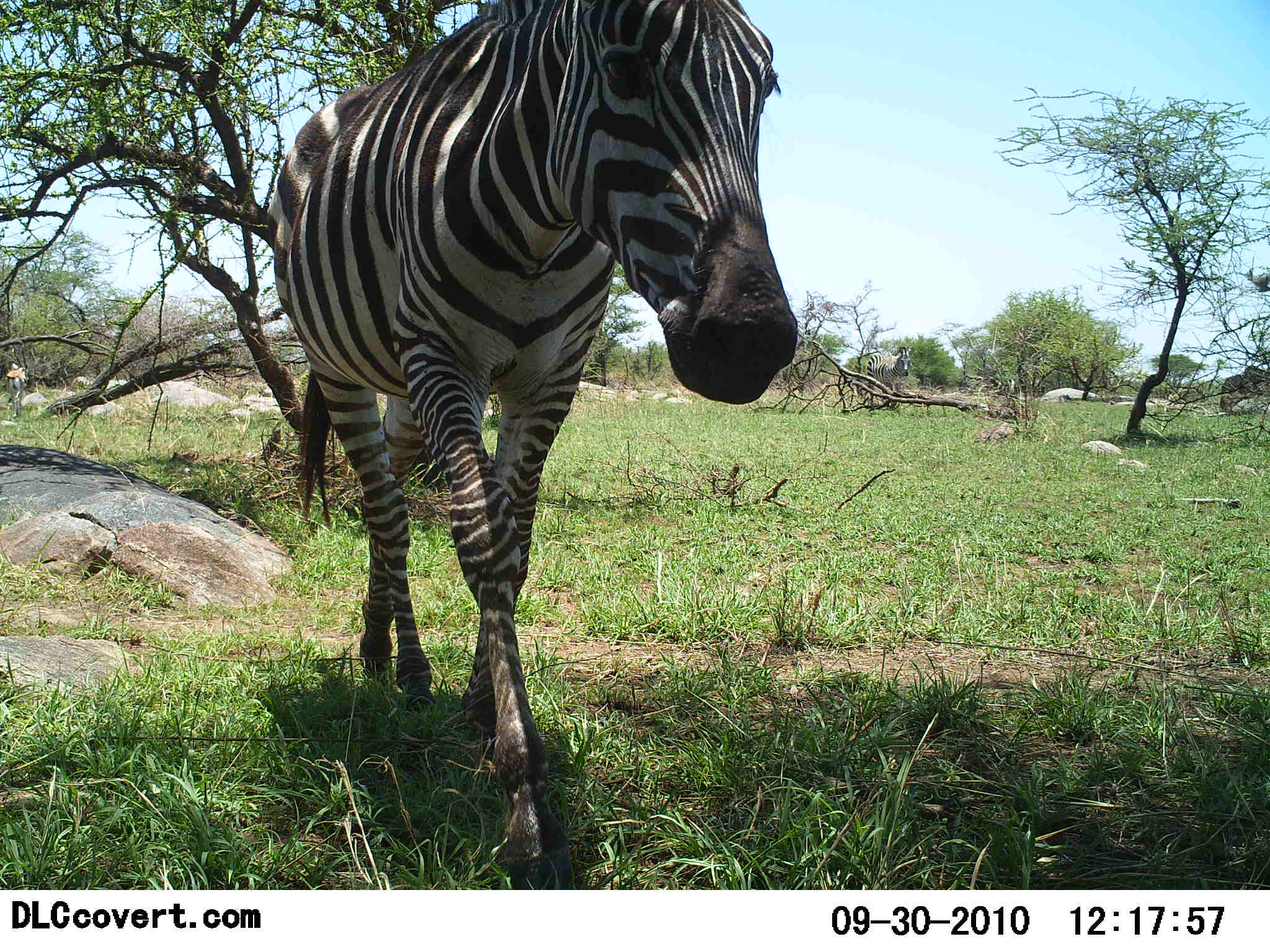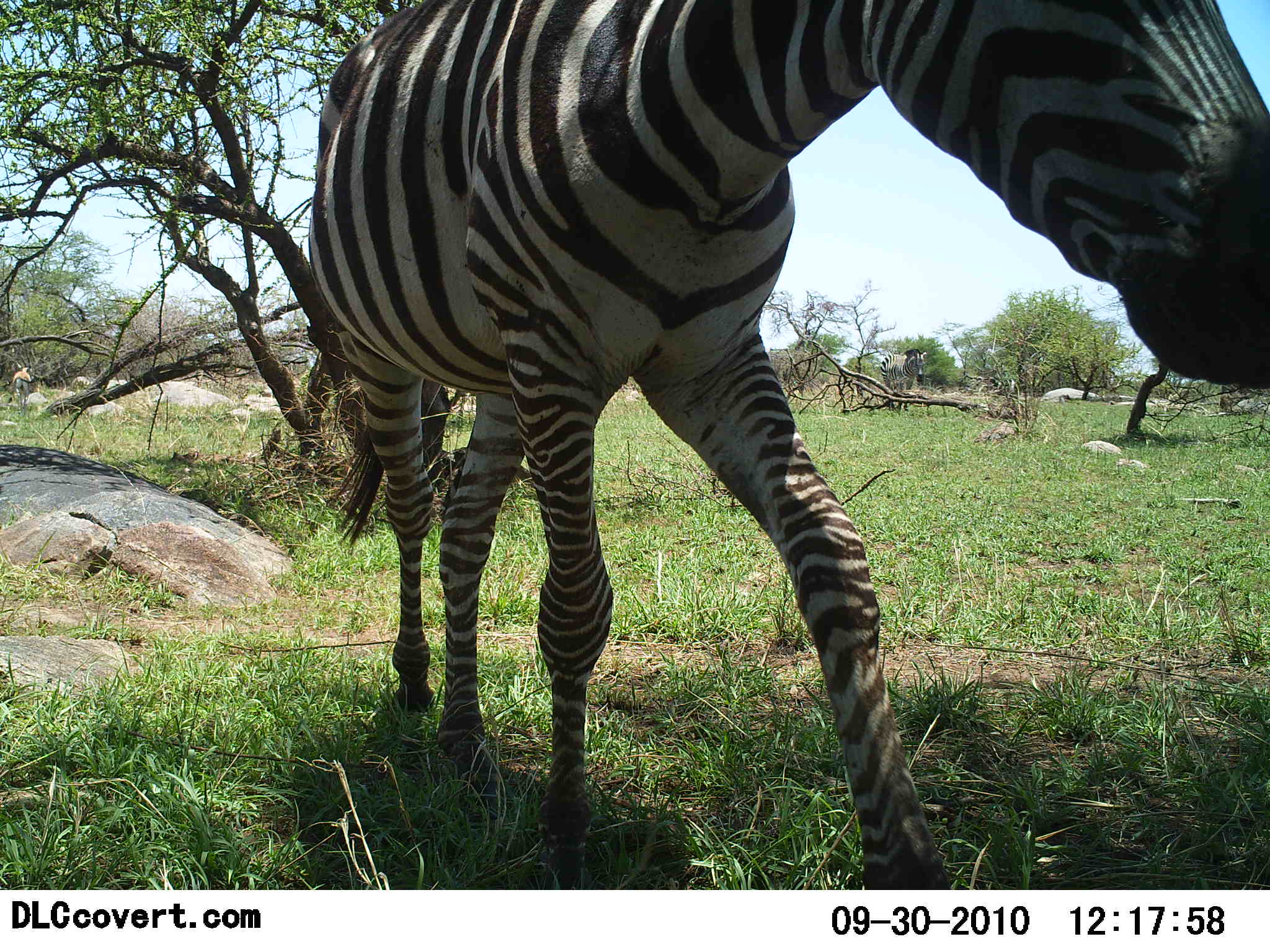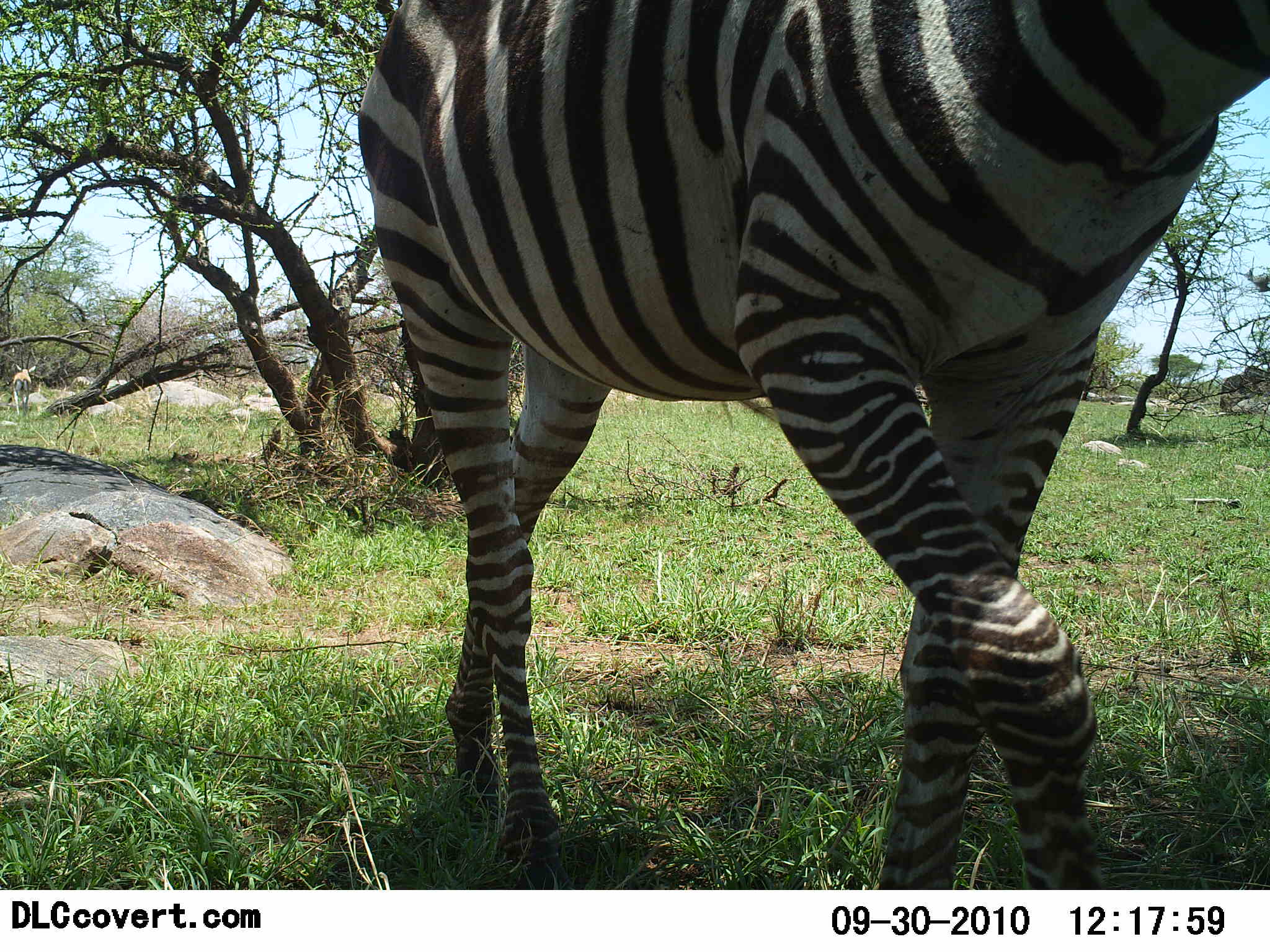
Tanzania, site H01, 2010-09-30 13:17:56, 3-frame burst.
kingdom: Animalia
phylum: Chordata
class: Mammalia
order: Perissodactyla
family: Equidae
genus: Equus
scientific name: Equus quagga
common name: plains zebra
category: zebra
Zebra (plains zebra) (Equus quagga), count 1. Behavior (volunteer vote fractions): standing 4%, resting 0%, moving 100%, interacting 0%. Young present (vote fraction): 0%. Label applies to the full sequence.